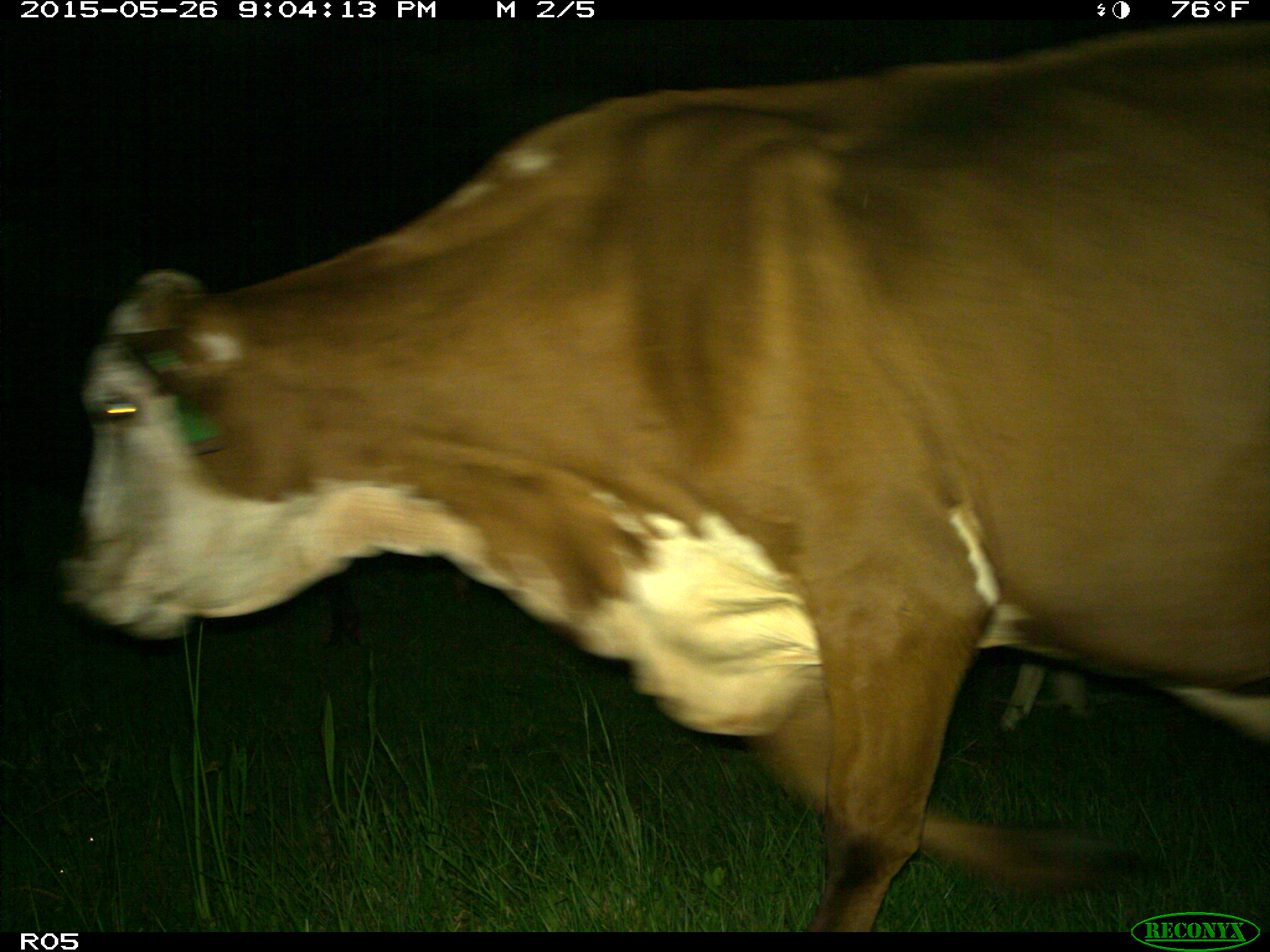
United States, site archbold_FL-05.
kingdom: Animalia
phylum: Chordata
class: Mammalia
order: Artiodactyla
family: Bovidae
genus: Bos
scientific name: Bos taurus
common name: domestic cow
Bos taurus (domestic cow).